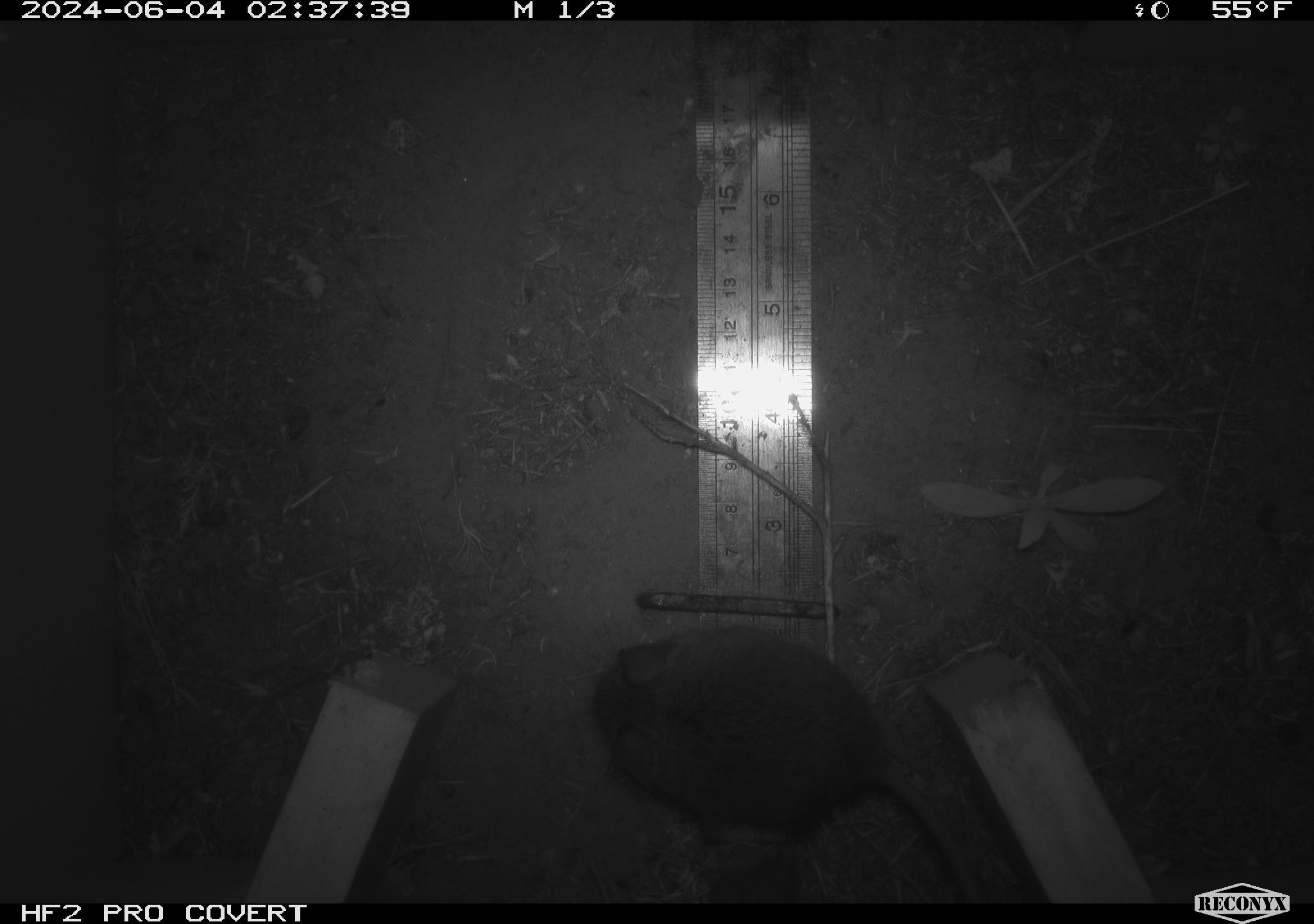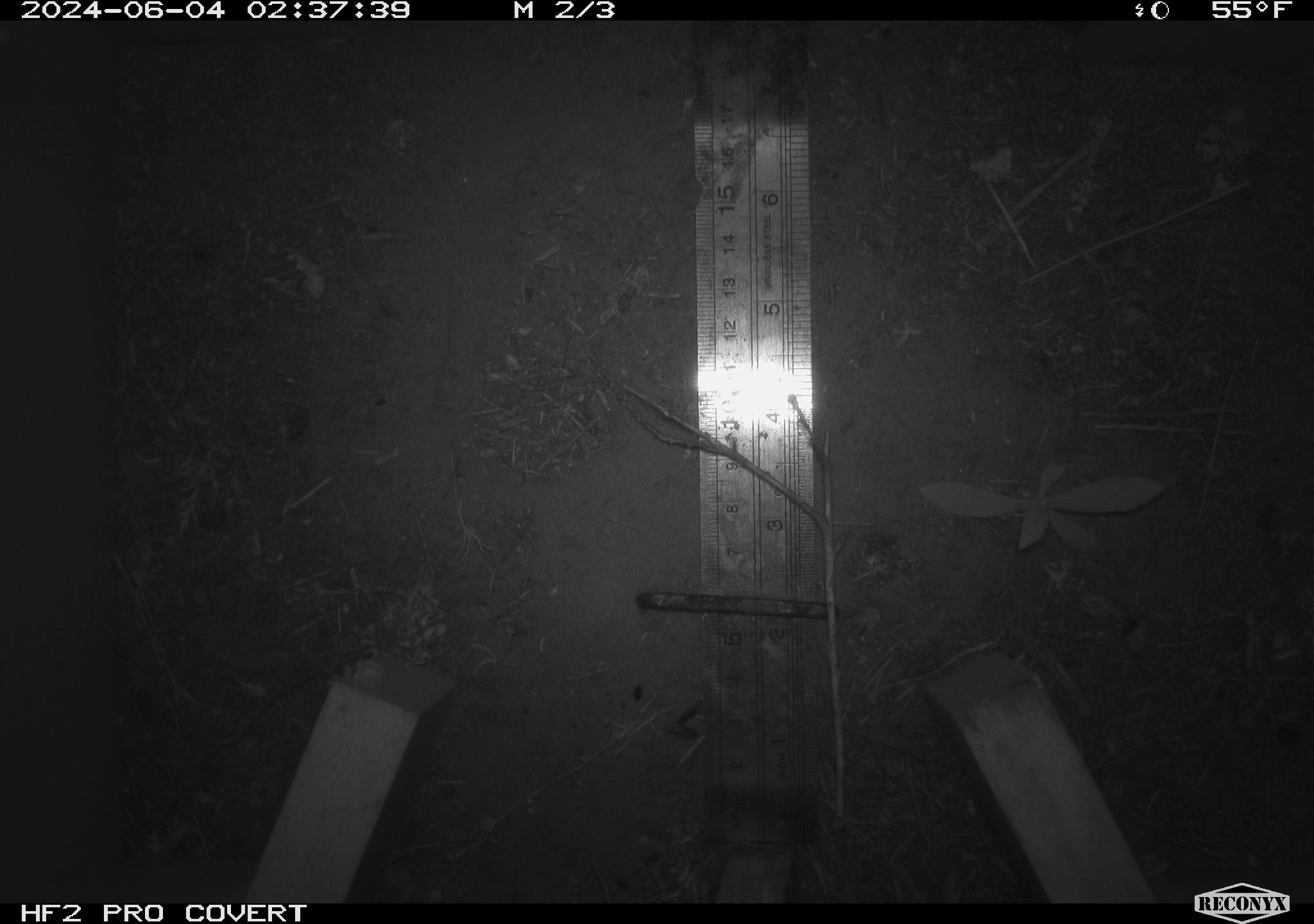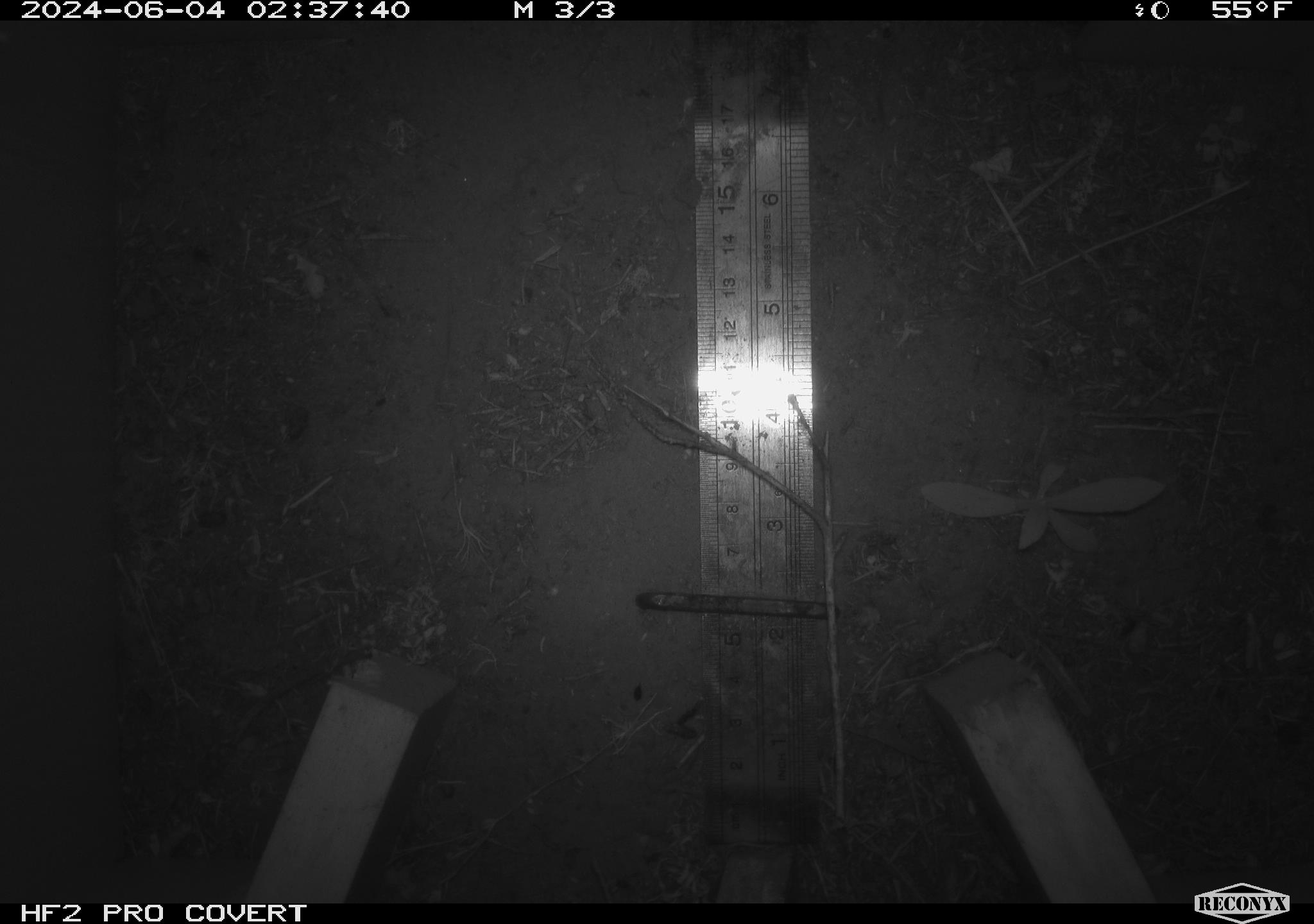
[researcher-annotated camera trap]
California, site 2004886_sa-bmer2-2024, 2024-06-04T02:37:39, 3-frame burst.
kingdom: Animalia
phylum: Chordata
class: Mammalia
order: Rodentia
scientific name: Rodentia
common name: mouse species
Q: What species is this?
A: Mouse species (Rodentia).